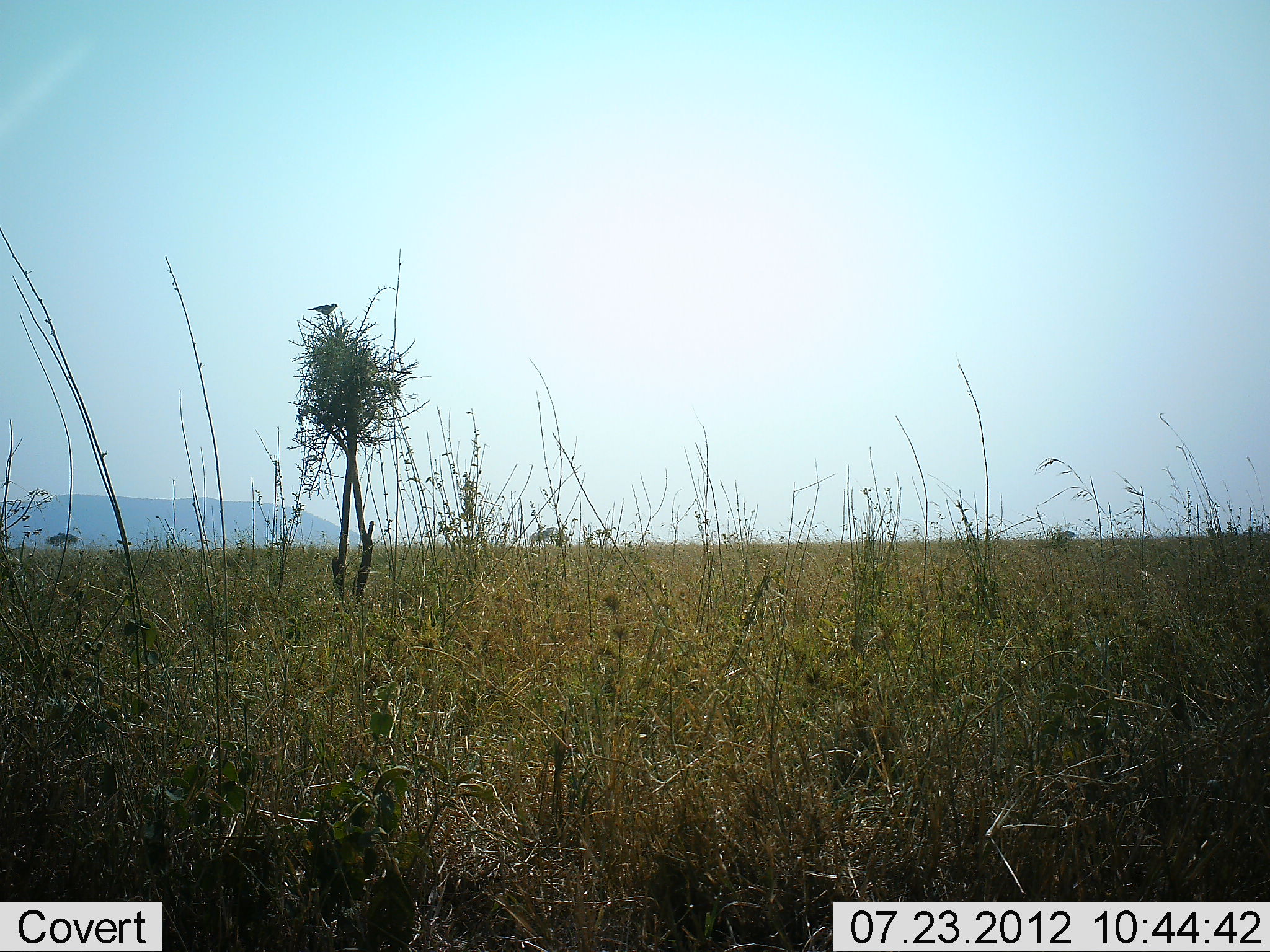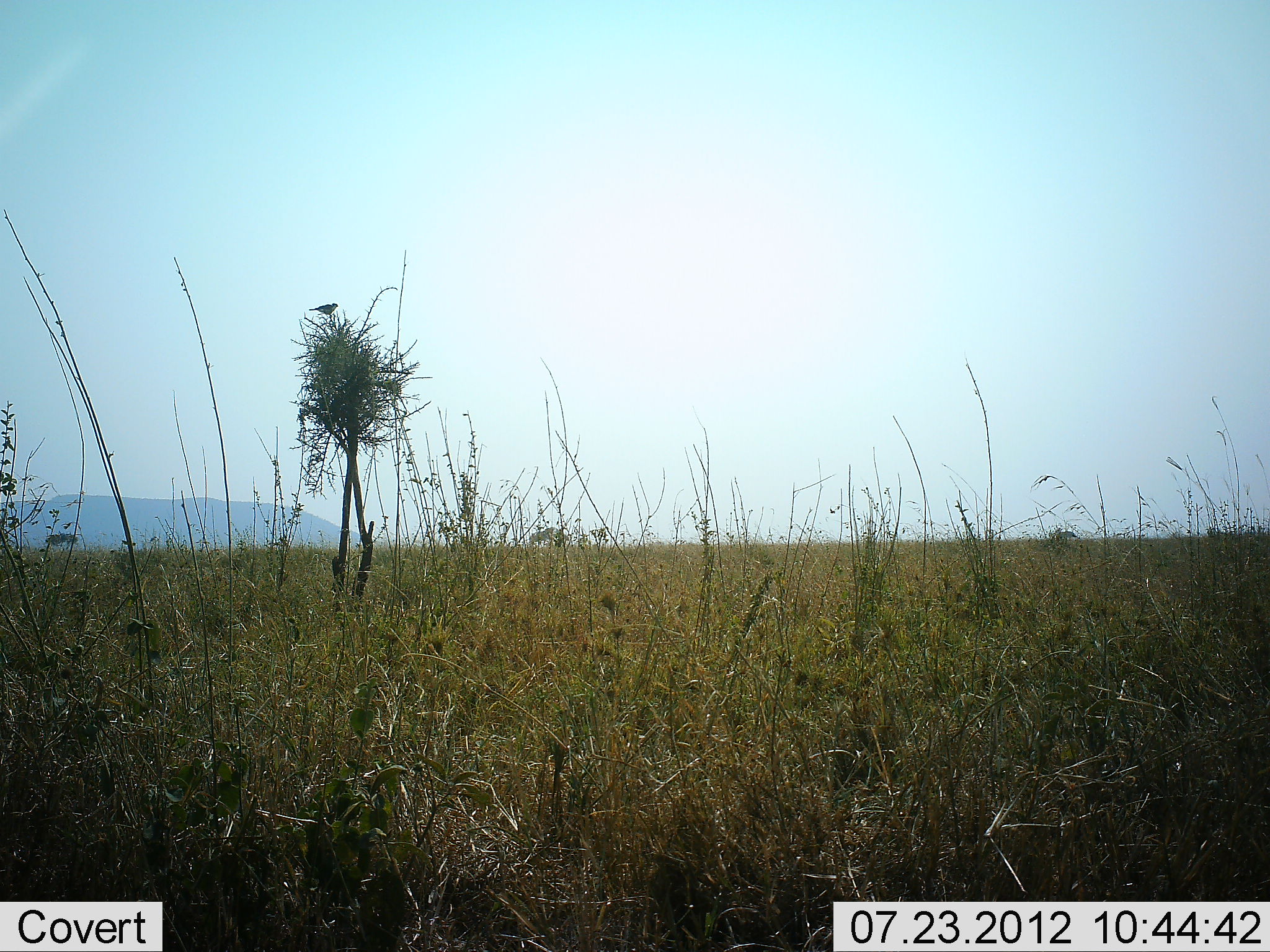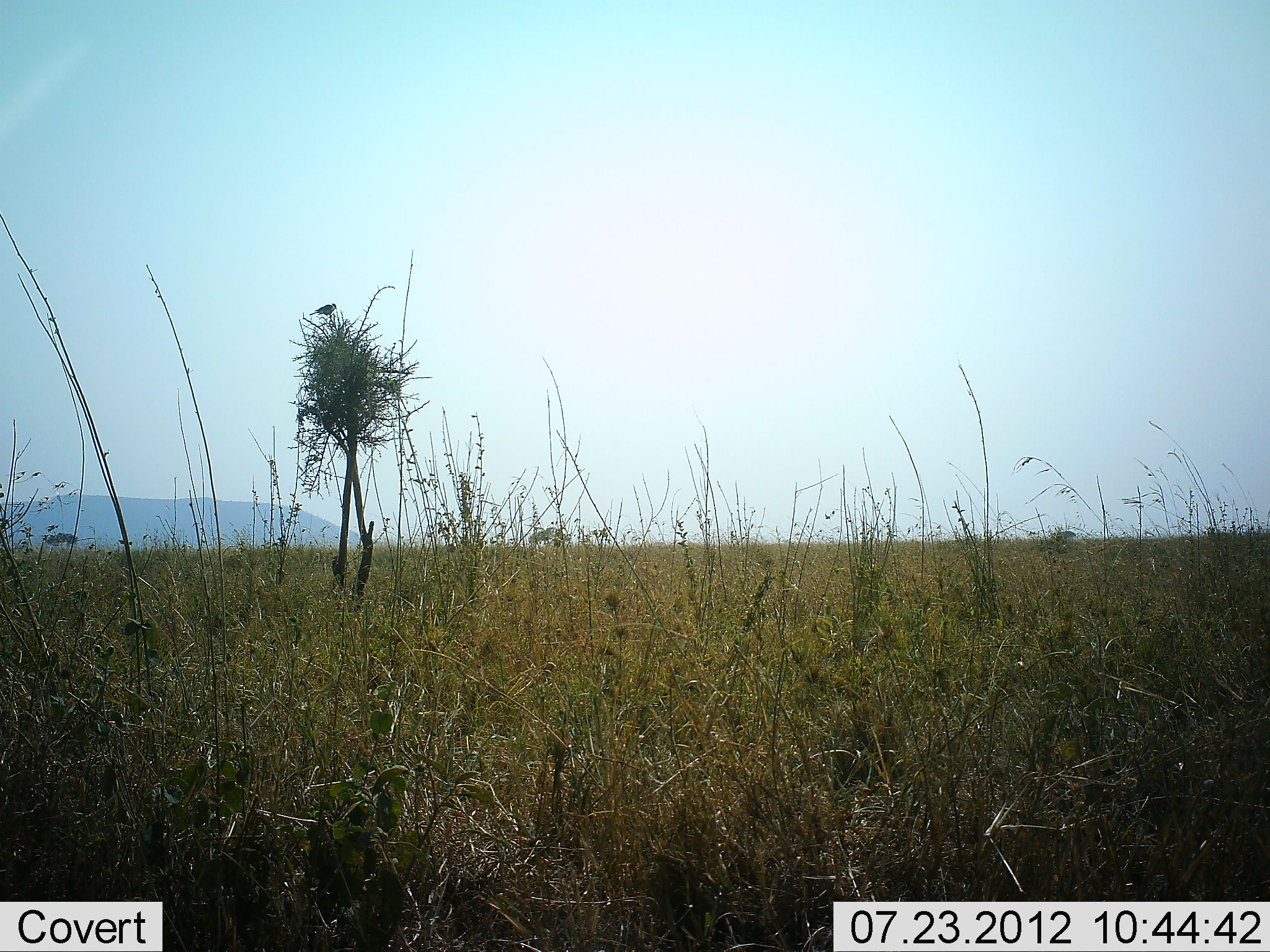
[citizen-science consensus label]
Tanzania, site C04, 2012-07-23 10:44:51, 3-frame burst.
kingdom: Animalia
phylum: Chordata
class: Aves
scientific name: Aves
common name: bird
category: otherbird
Otherbird (bird) (Aves), count 1. Behavior (volunteer vote fractions): standing 40%, resting 60%, moving 0%, interacting 0%. Young present (vote fraction): 0%. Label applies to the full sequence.